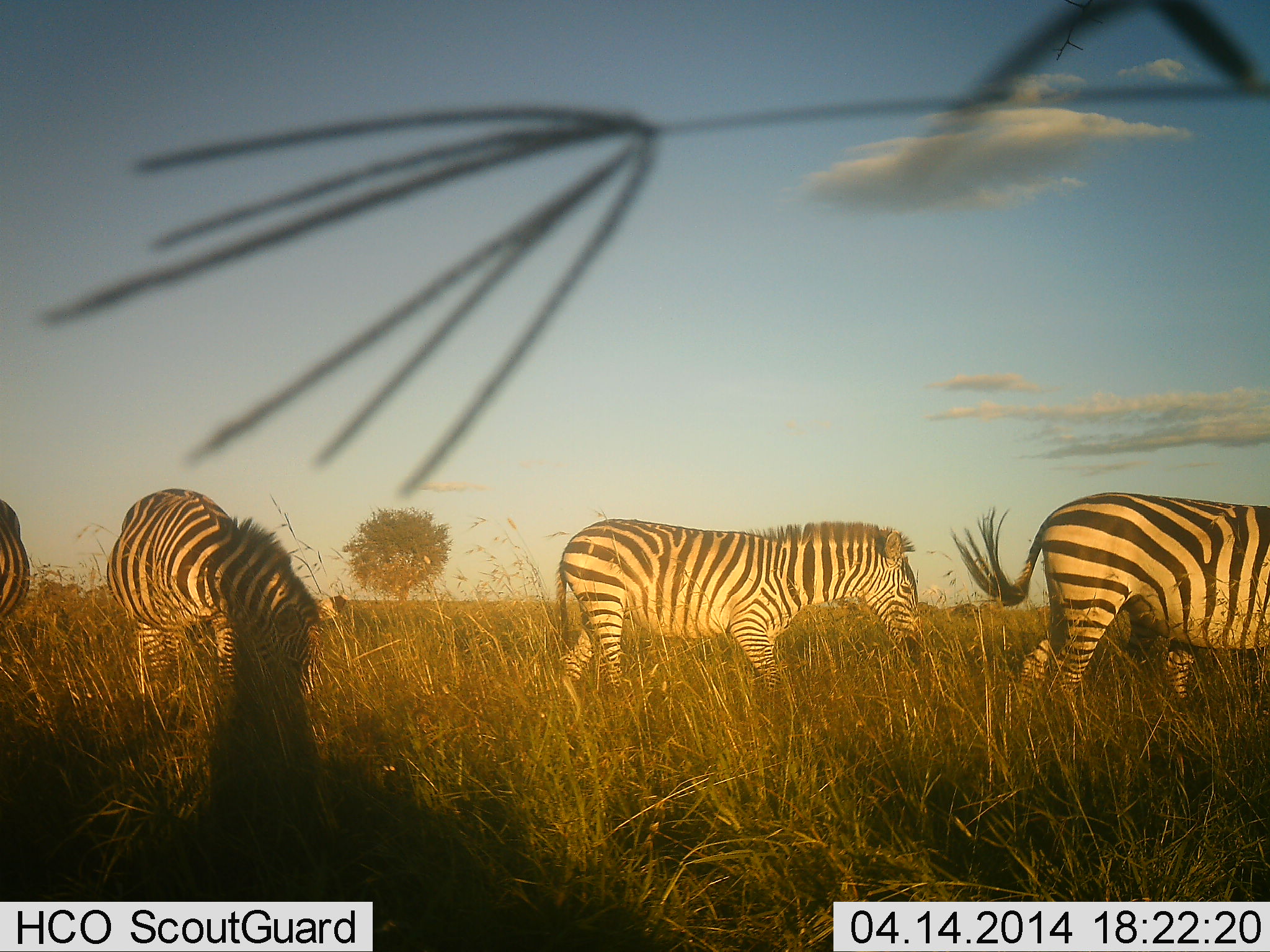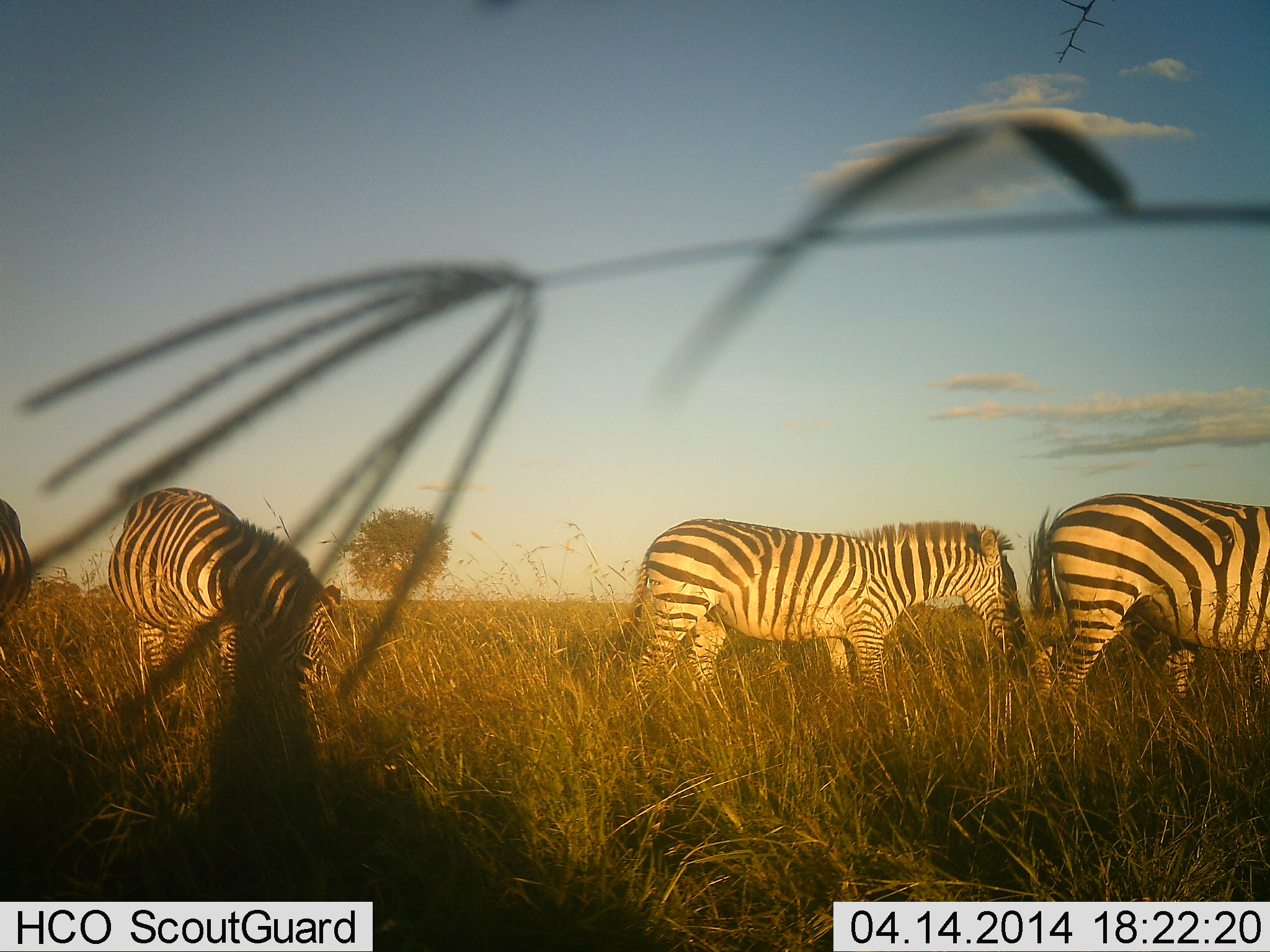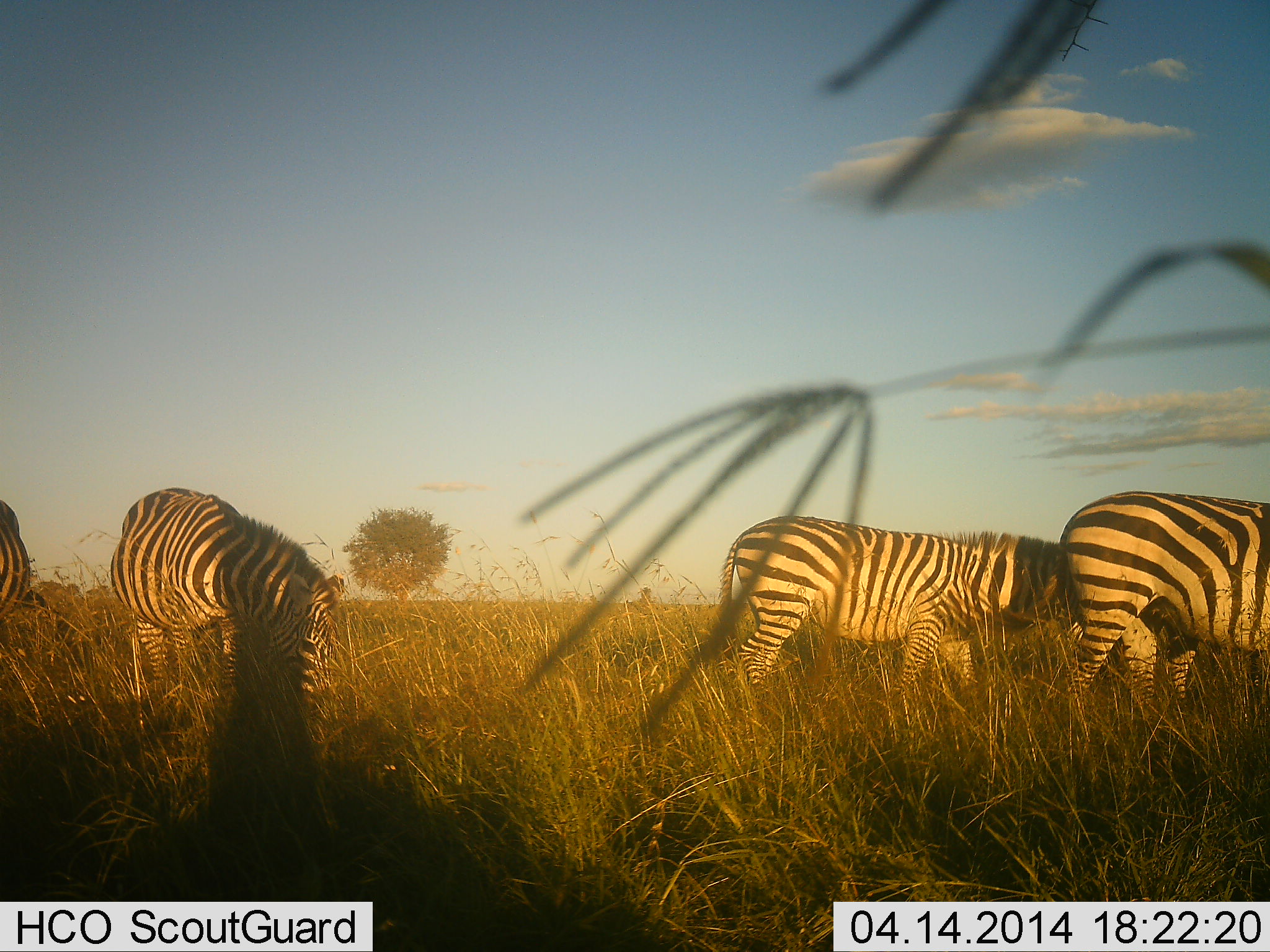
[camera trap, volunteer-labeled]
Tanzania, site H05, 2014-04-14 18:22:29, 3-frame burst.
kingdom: Animalia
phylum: Chordata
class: Mammalia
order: Perissodactyla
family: Equidae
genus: Equus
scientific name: Equus quagga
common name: plains zebra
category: zebra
Zebra (plains zebra) (Equus quagga), count 4. Behavior (volunteer vote fractions): standing 50%, resting 0%, moving 50%, interacting 0%. Young present (vote fraction): 10%. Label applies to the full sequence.